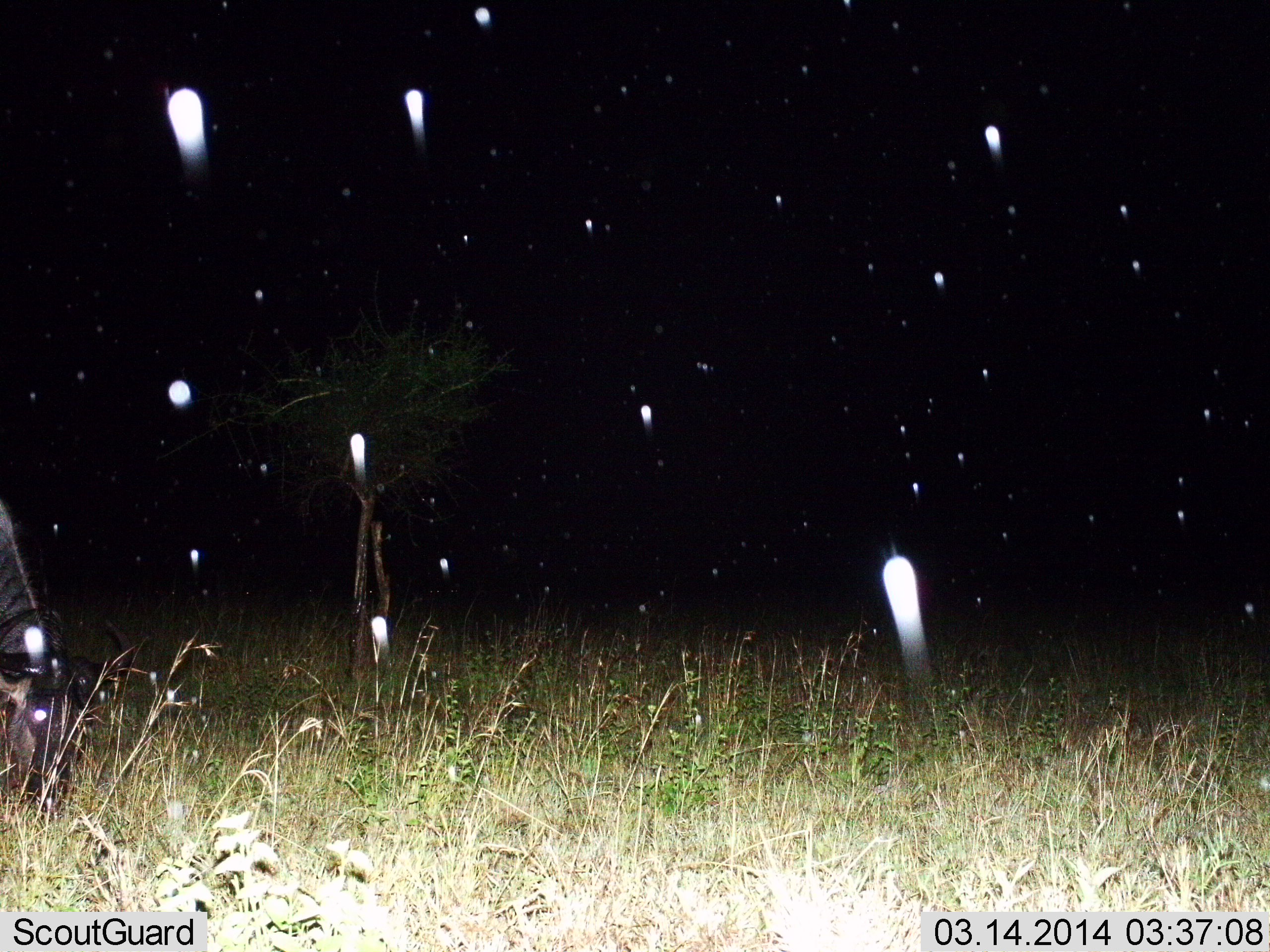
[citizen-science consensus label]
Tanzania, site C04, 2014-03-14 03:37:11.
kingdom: Animalia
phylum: Chordata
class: Mammalia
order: Artiodactyla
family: Bovidae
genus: Connochaetes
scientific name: Connochaetes taurinus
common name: blue wildebeest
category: wildebeest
Wildebeest (blue wildebeest) (Connochaetes taurinus), count 1. Behavior (volunteer vote fractions): standing 9%, resting 0%, moving 0%, interacting 0%. Young present (vote fraction): 0%. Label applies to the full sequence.